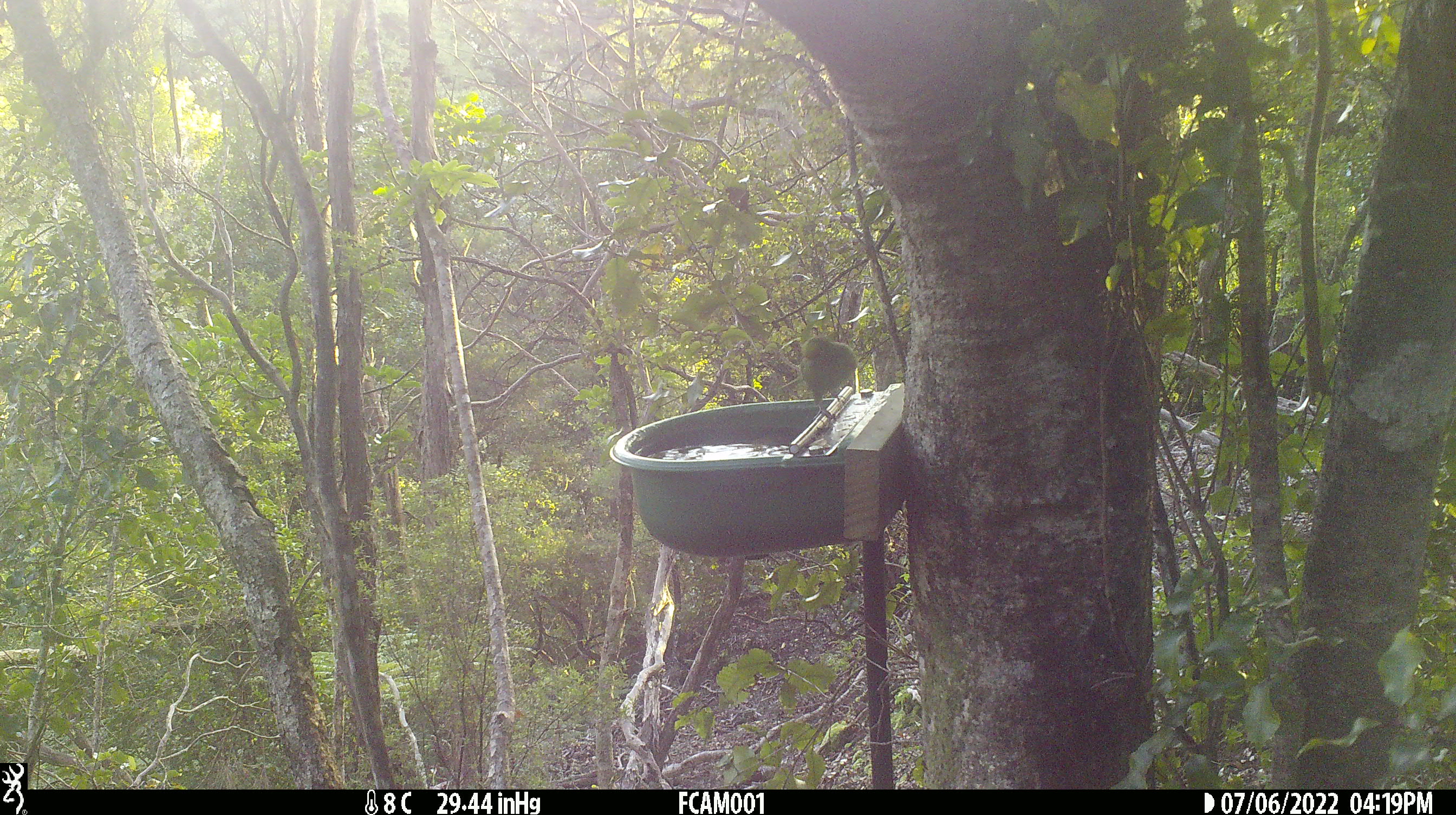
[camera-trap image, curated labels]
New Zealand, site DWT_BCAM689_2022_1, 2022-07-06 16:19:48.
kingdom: Animalia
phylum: Chordata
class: Aves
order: Psittaciformes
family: Psittaculidae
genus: Cyanoramphus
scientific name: Cyanoramphus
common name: parakeet